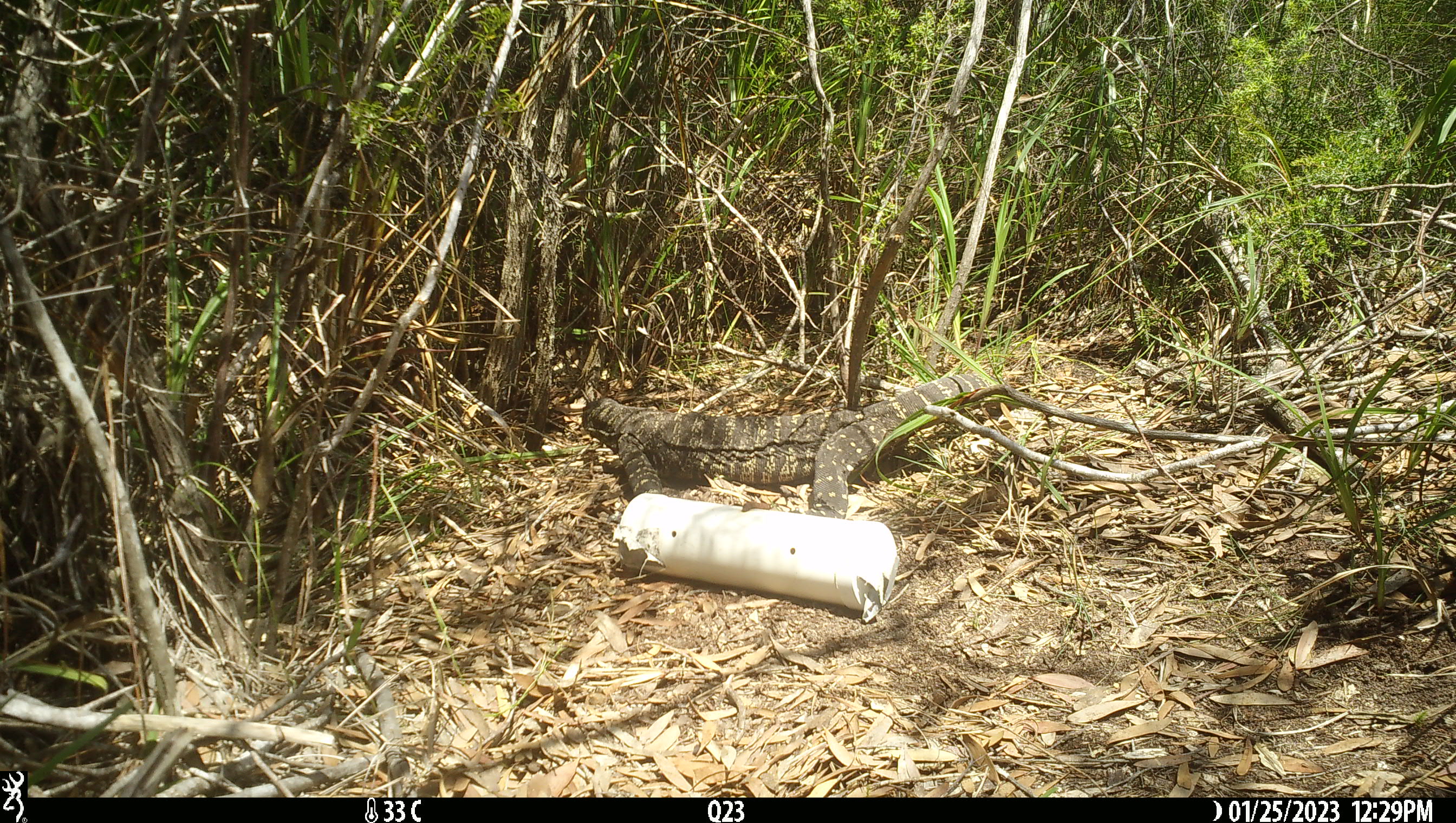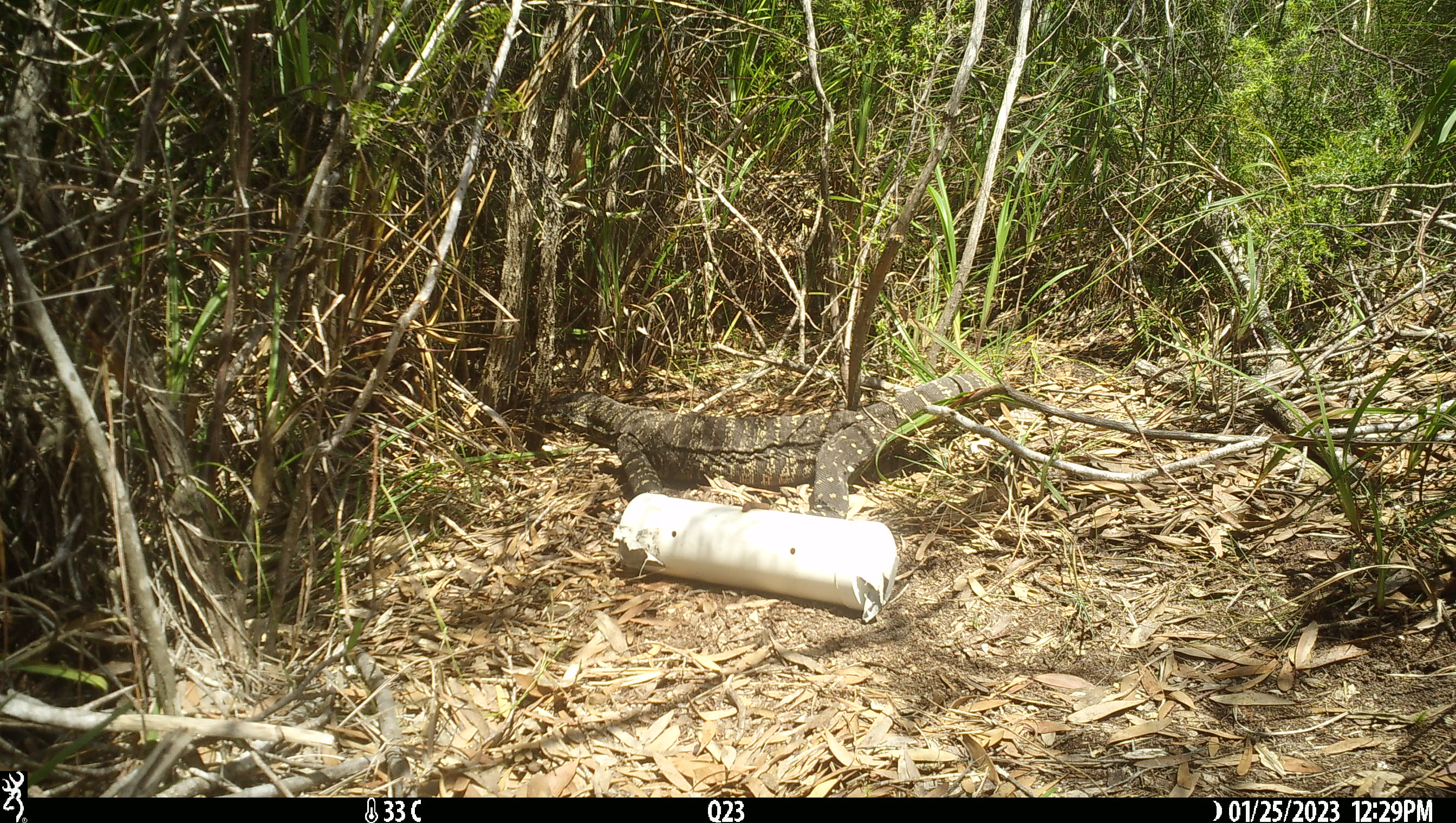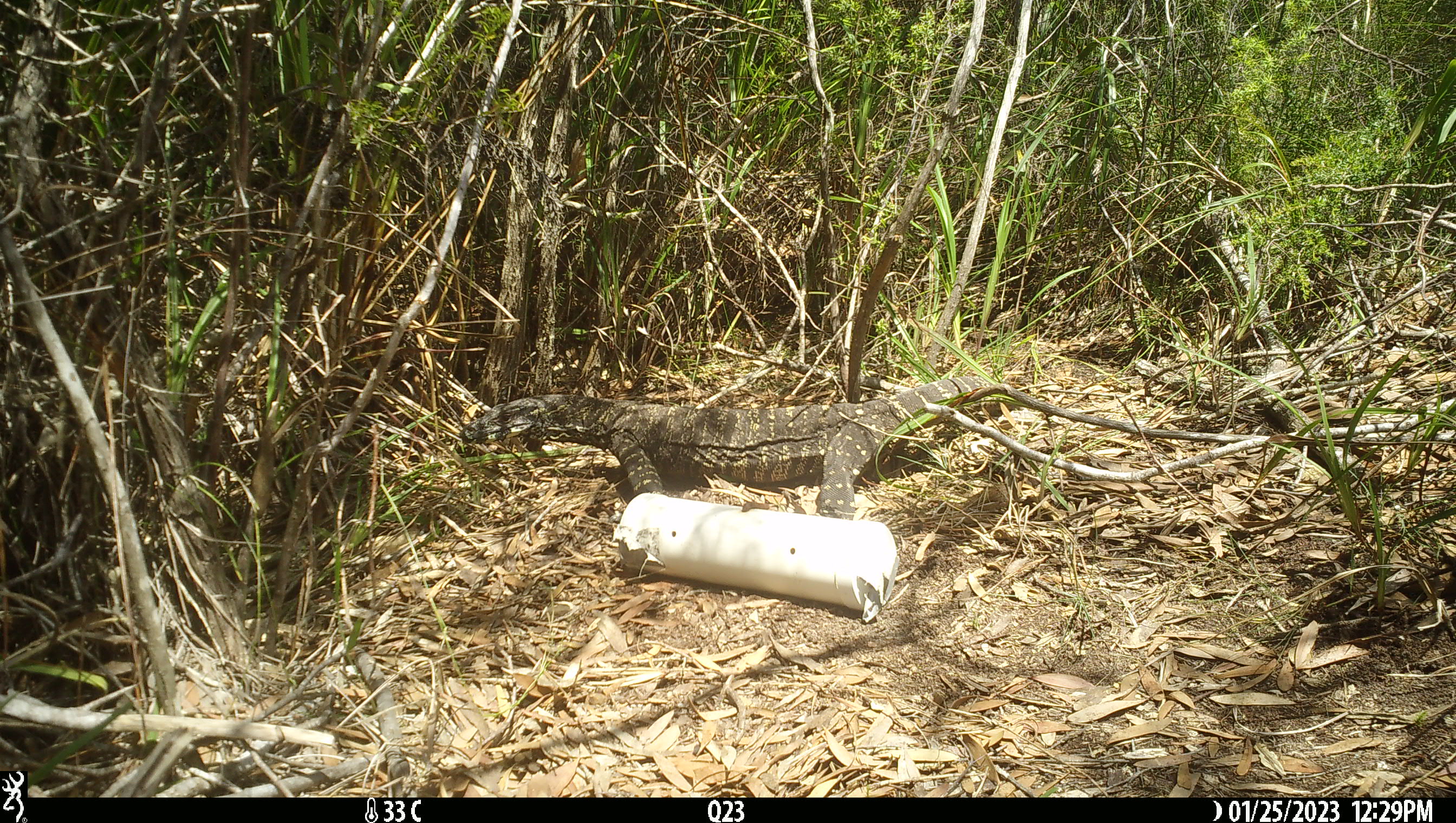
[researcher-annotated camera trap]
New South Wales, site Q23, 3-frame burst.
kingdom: Animalia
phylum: Chordata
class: Reptilia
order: Squamata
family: Varanidae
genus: Varanus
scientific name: Varanus varius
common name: lace monitor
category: goanna